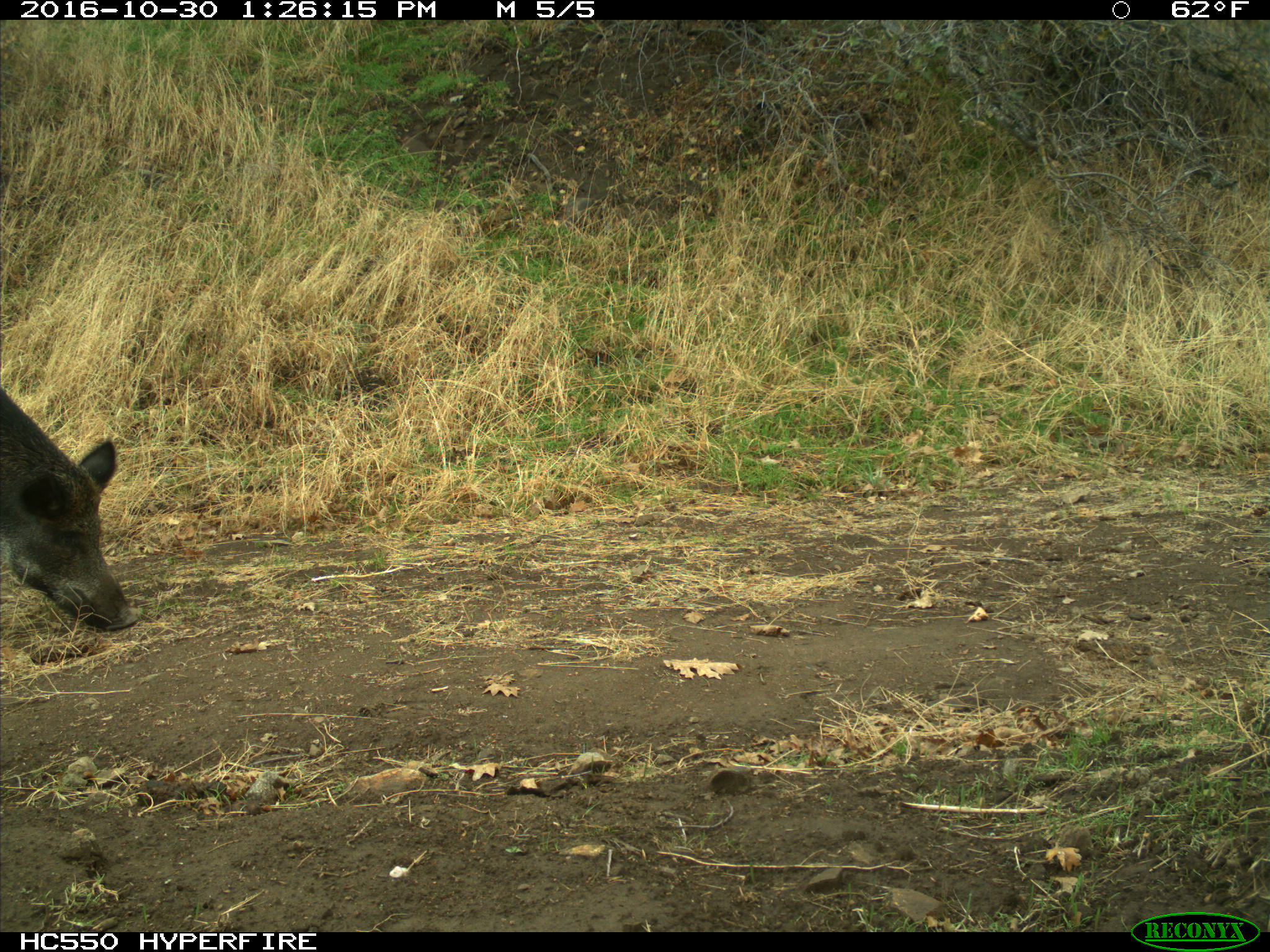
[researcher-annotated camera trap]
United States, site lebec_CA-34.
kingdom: Animalia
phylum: Chordata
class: Mammalia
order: Artiodactyla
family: Suidae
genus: Sus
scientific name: Sus scrofa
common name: wild boar